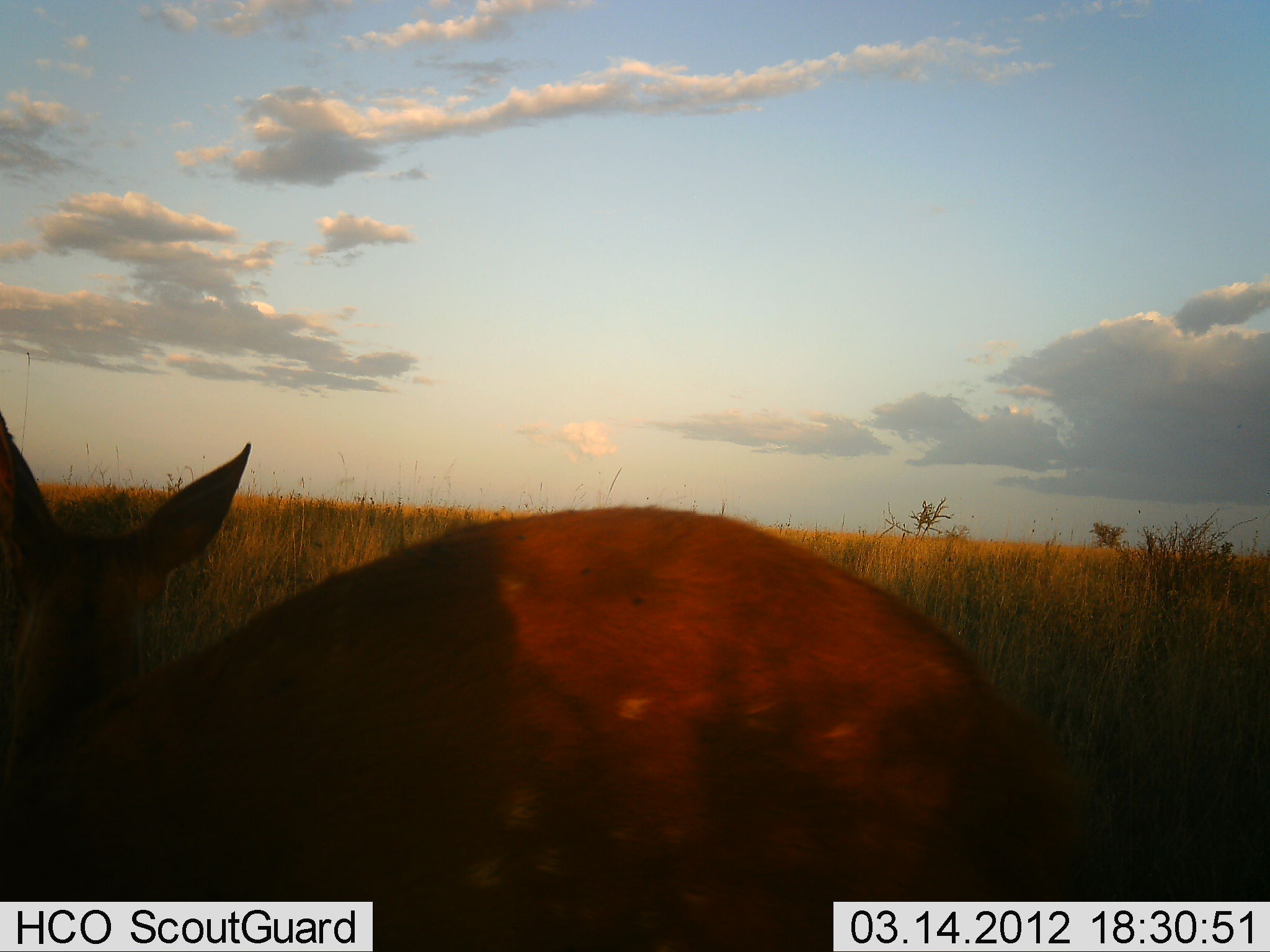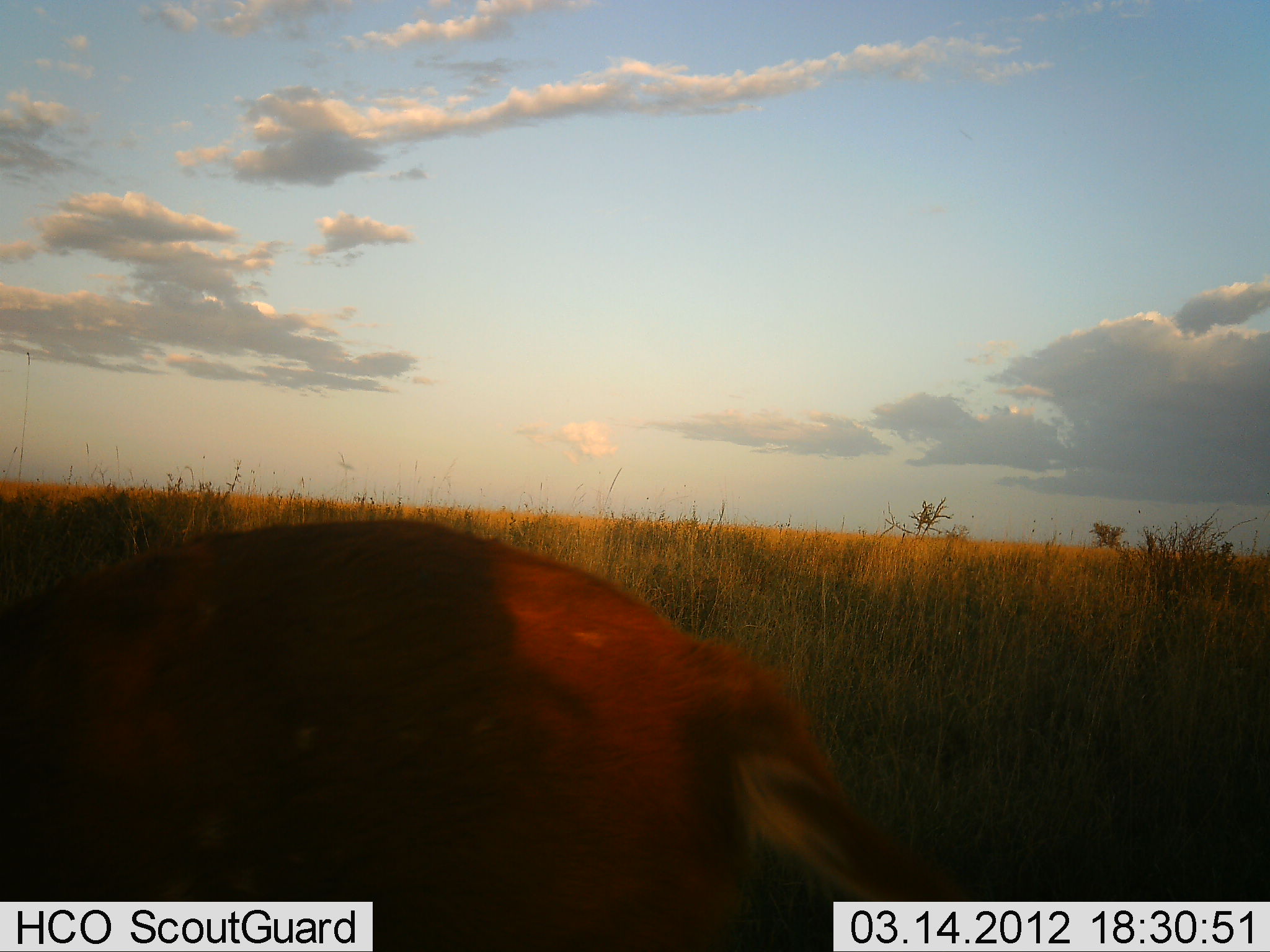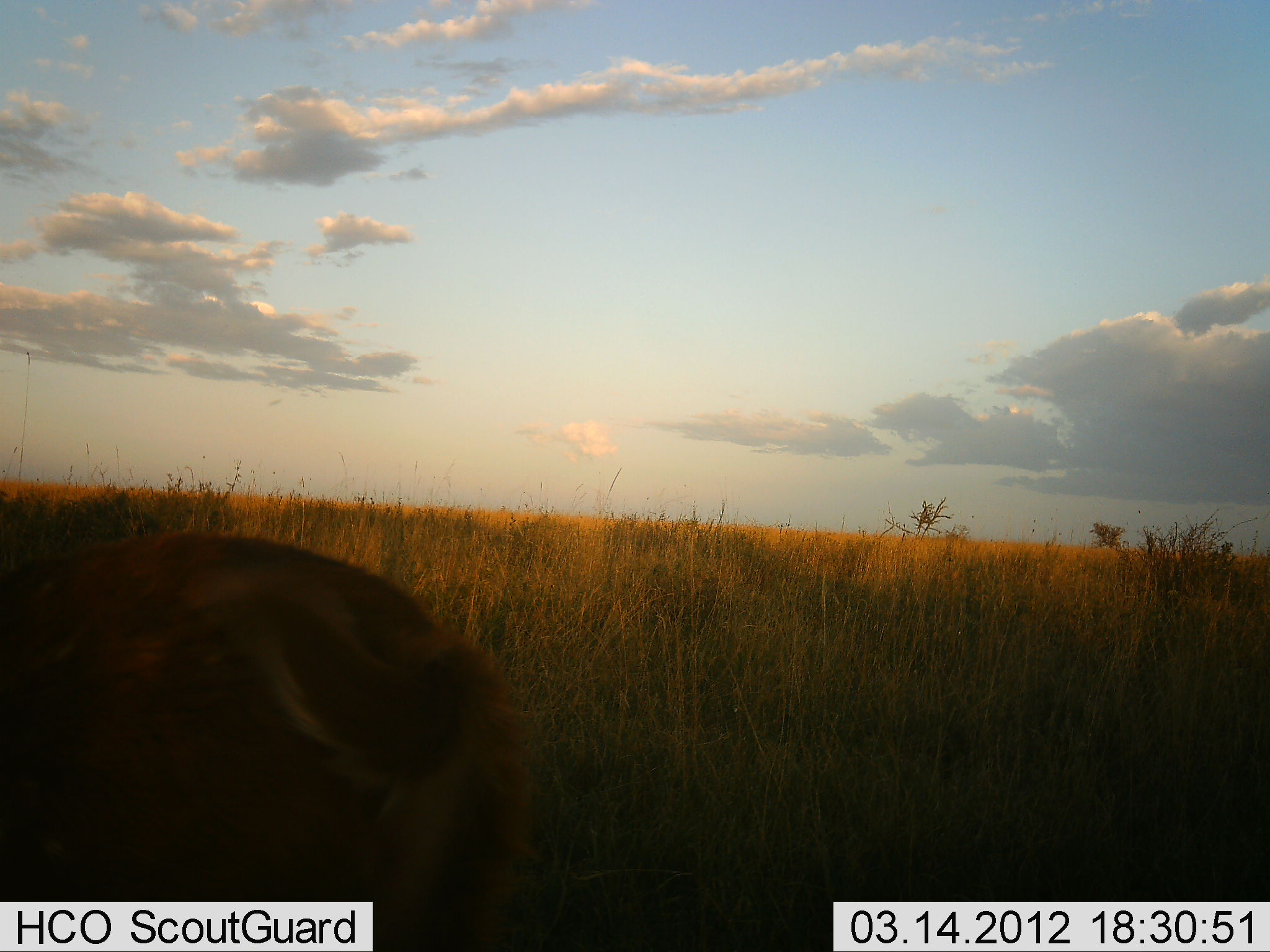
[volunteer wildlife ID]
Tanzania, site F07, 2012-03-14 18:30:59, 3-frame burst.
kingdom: Animalia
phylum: Chordata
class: Mammalia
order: Artiodactyla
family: Bovidae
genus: Tragelaphus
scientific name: Tragelaphus scriptus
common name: bushbuck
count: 1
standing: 7%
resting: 0%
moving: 93%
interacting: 0%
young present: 0%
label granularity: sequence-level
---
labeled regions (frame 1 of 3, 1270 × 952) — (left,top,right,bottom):
animal: (0,408,1121,952)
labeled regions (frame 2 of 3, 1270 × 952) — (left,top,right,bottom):
animal: (0,516,976,952)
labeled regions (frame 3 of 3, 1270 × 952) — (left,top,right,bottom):
animal: (0,527,535,952)